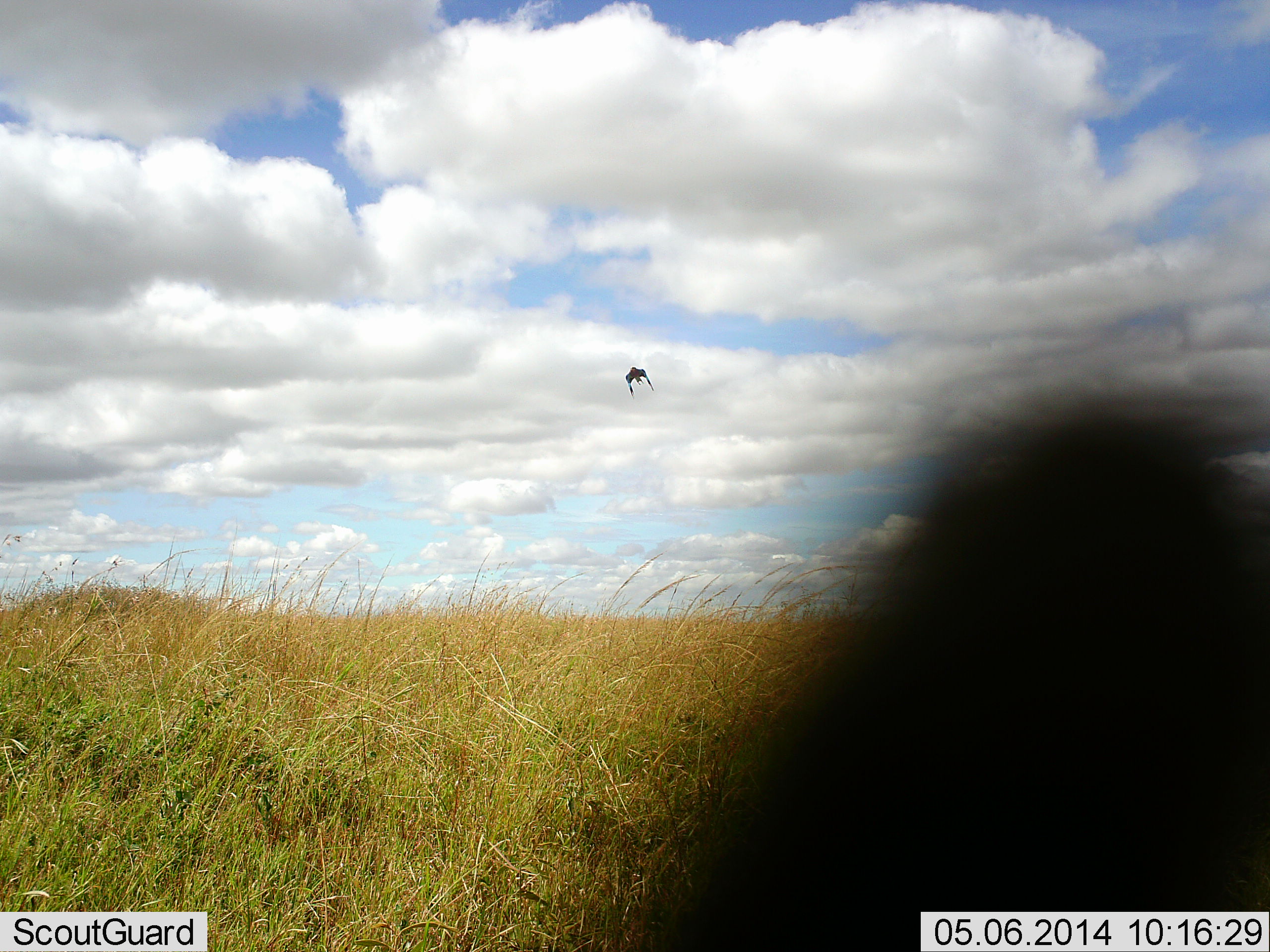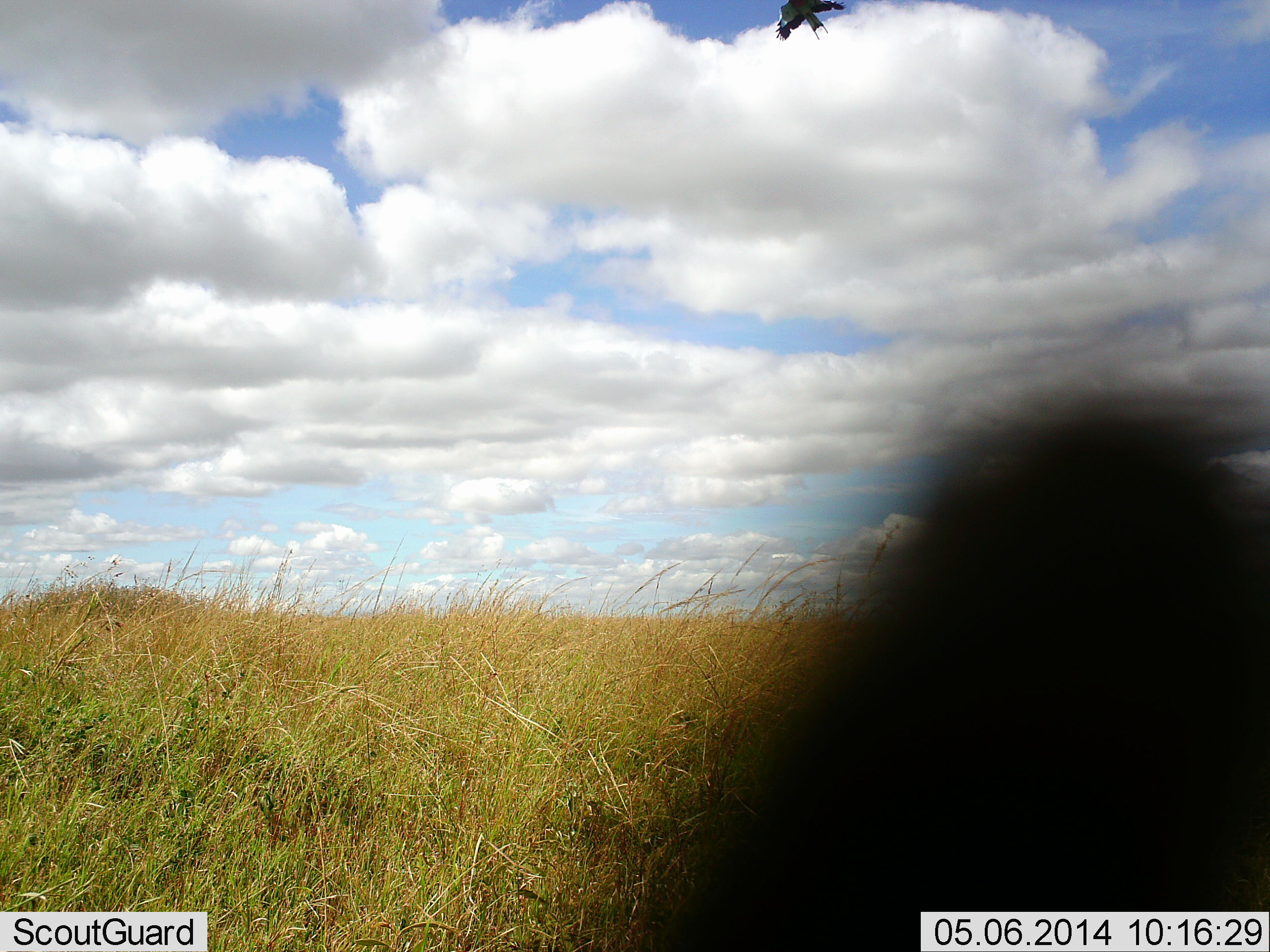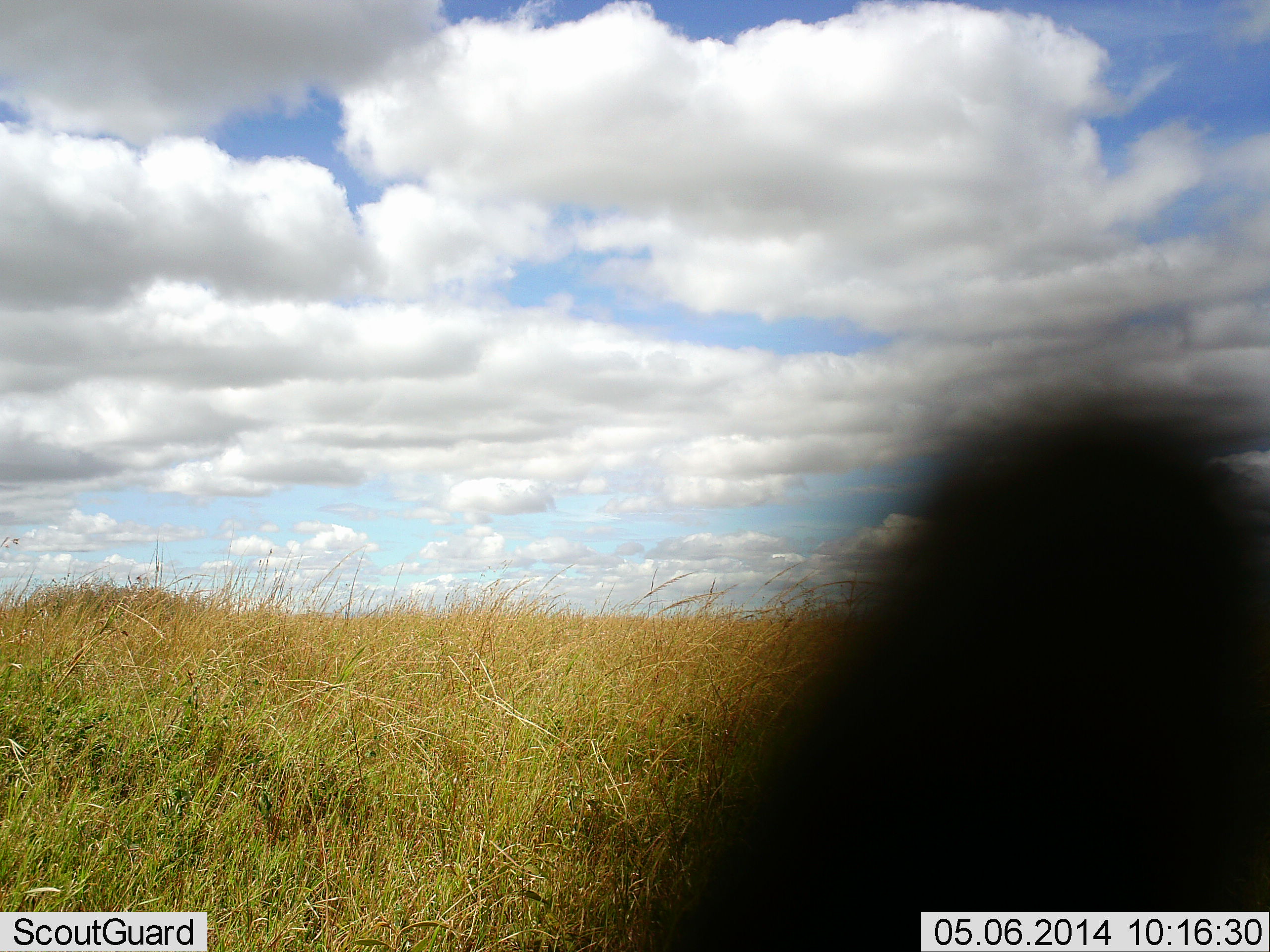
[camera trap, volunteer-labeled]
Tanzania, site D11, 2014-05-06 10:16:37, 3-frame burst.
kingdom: Animalia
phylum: Chordata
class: Aves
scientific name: Aves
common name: bird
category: otherbird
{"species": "otherbird (bird) (Aves)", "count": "1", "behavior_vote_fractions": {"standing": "0%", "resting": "0%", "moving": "100%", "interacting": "0%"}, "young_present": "0%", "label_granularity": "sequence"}